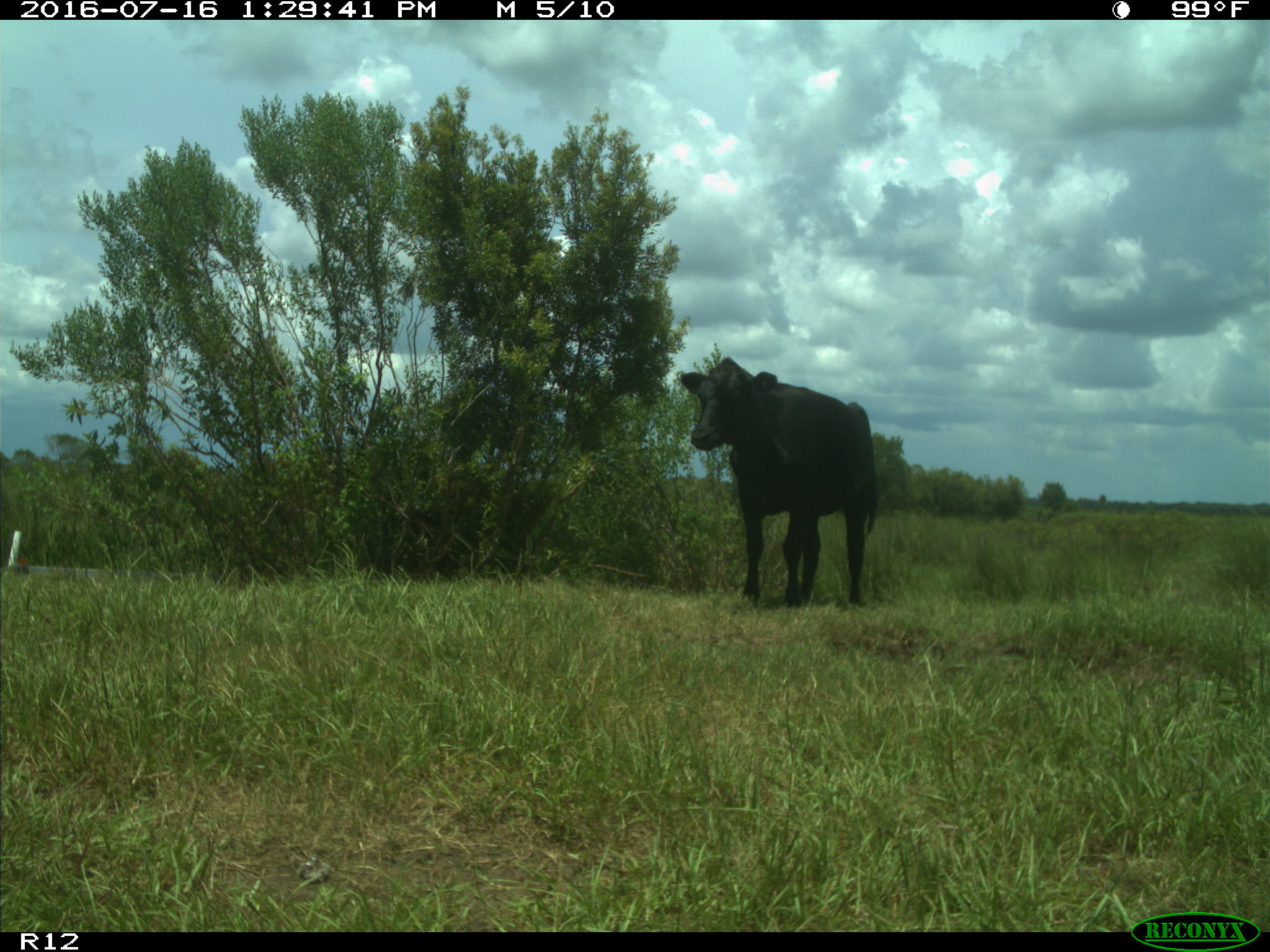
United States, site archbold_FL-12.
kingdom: Animalia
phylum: Chordata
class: Mammalia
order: Artiodactyla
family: Bovidae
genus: Bos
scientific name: Bos taurus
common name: domestic cow